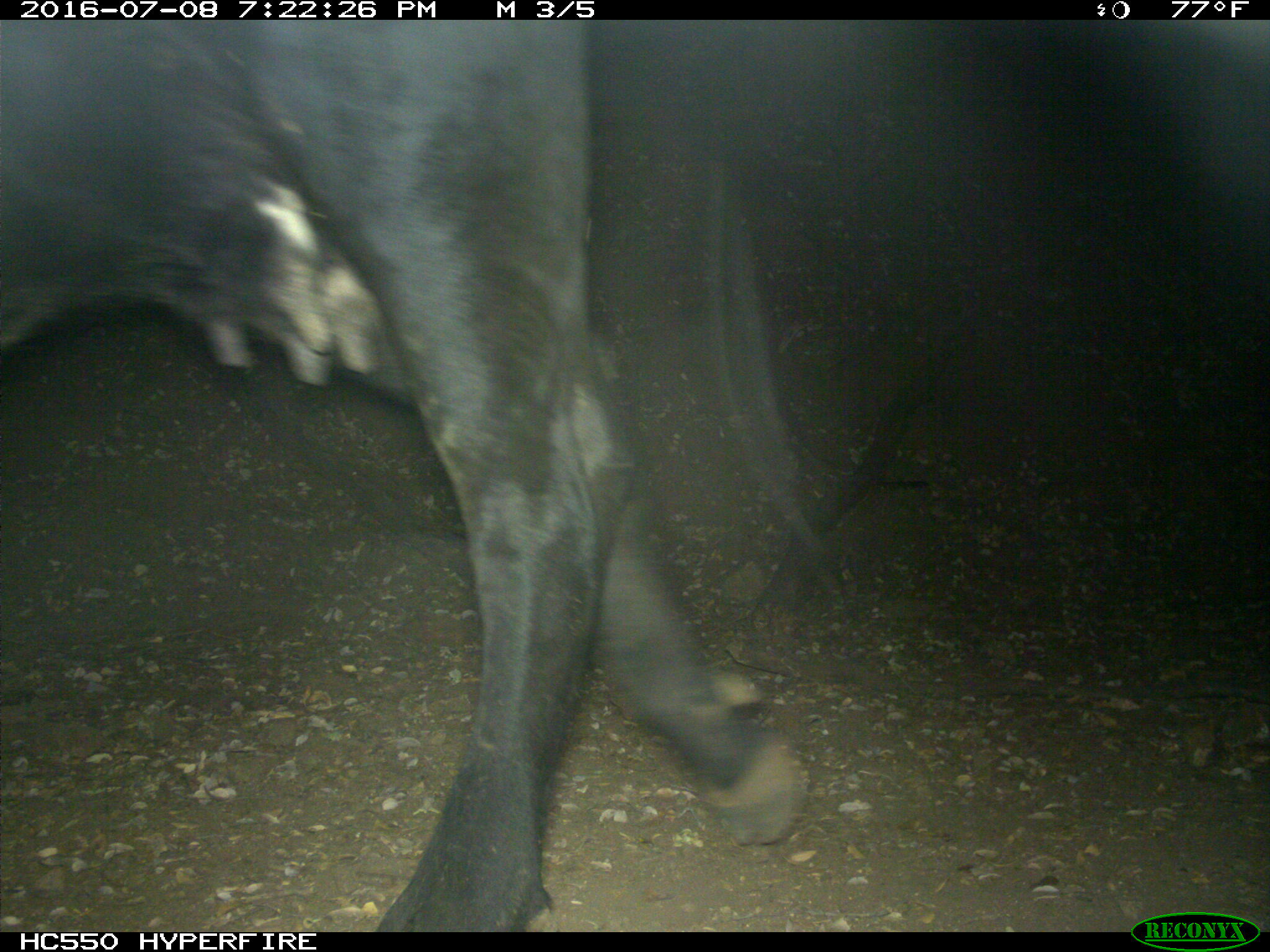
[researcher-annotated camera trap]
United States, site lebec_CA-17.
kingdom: Animalia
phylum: Chordata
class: Mammalia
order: Artiodactyla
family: Bovidae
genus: Bos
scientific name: Bos taurus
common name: domestic cow